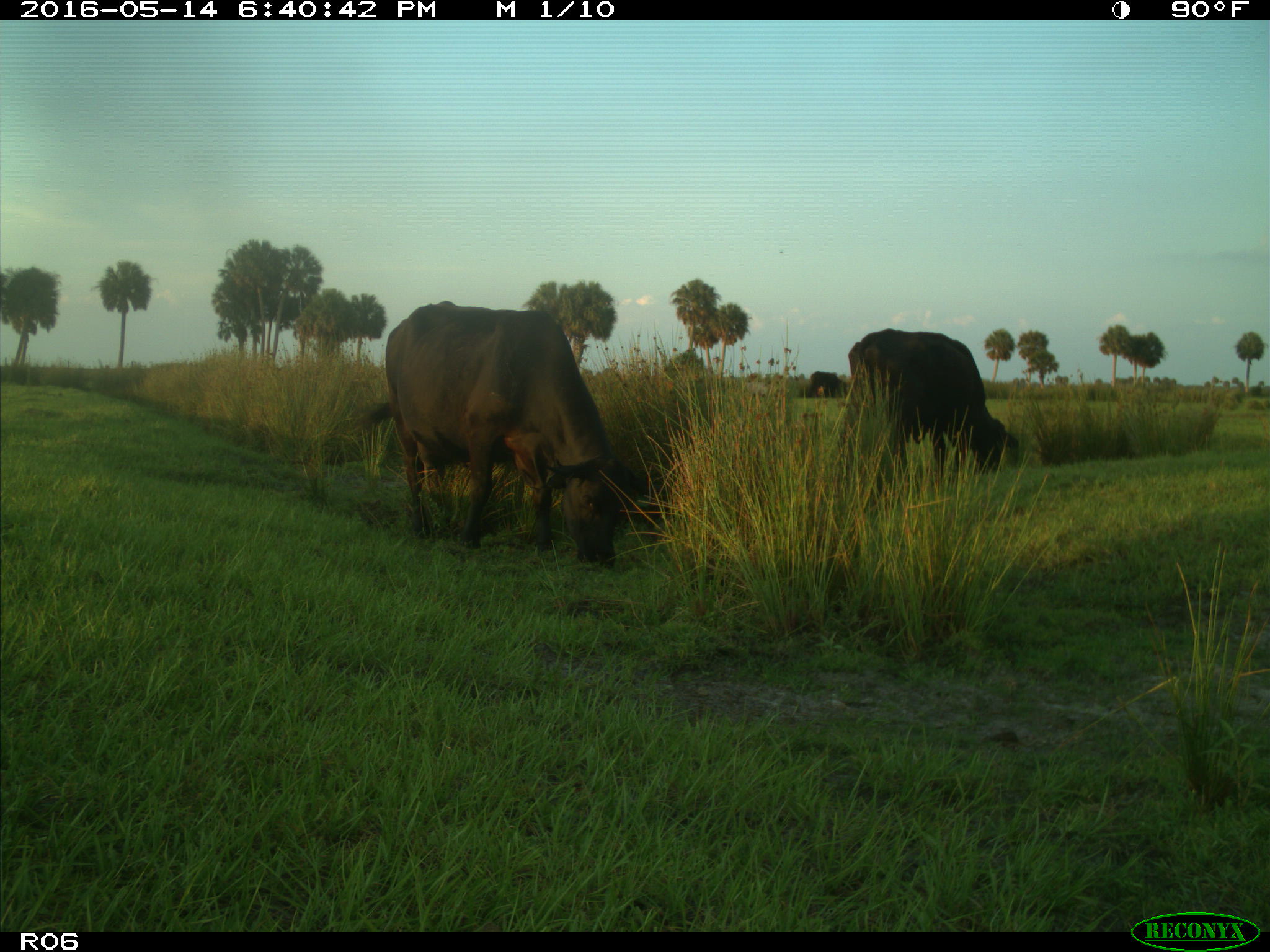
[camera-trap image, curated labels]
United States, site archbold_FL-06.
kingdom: Animalia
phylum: Chordata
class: Mammalia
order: Artiodactyla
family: Bovidae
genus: Bos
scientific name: Bos taurus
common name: domestic cow